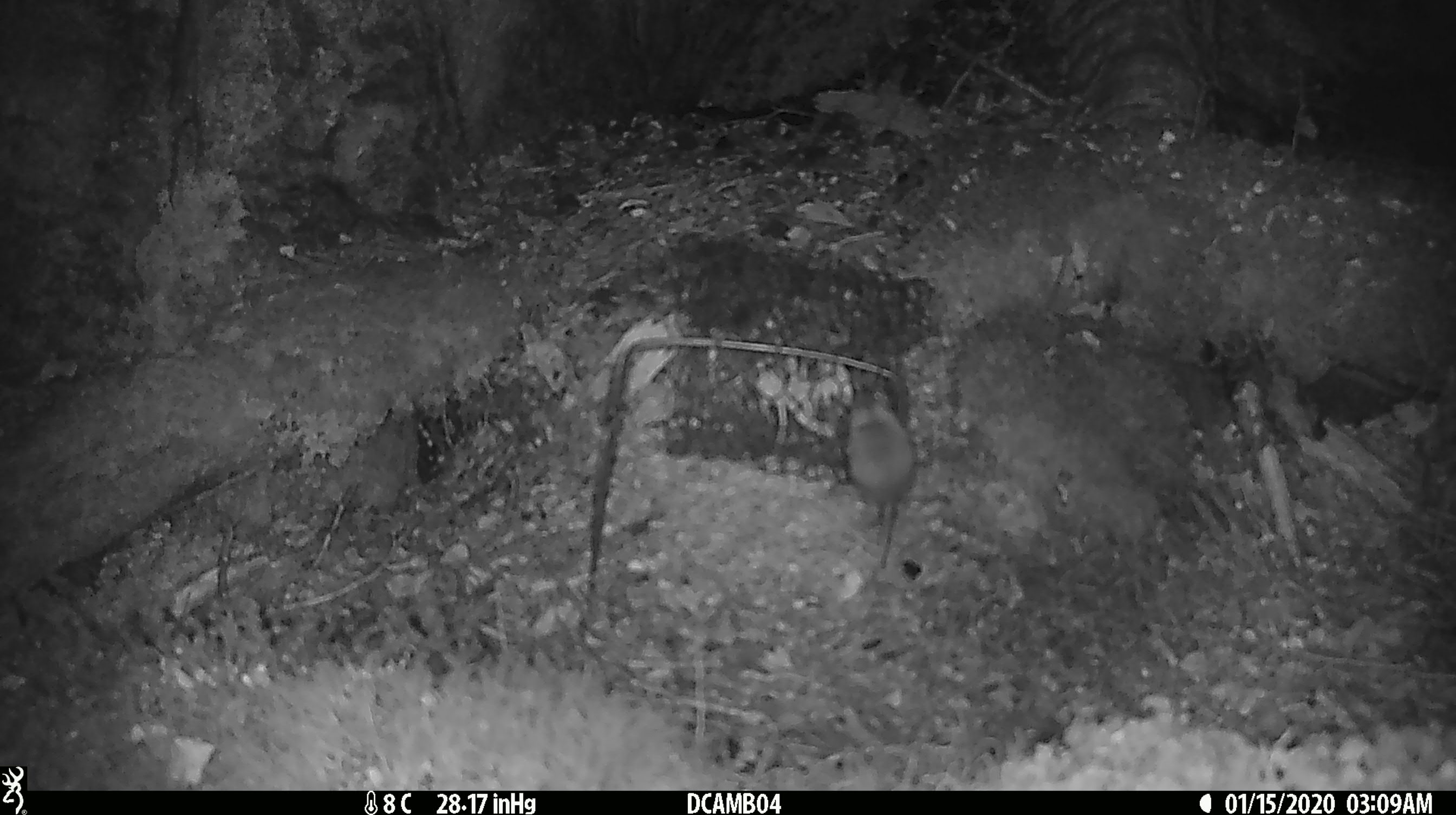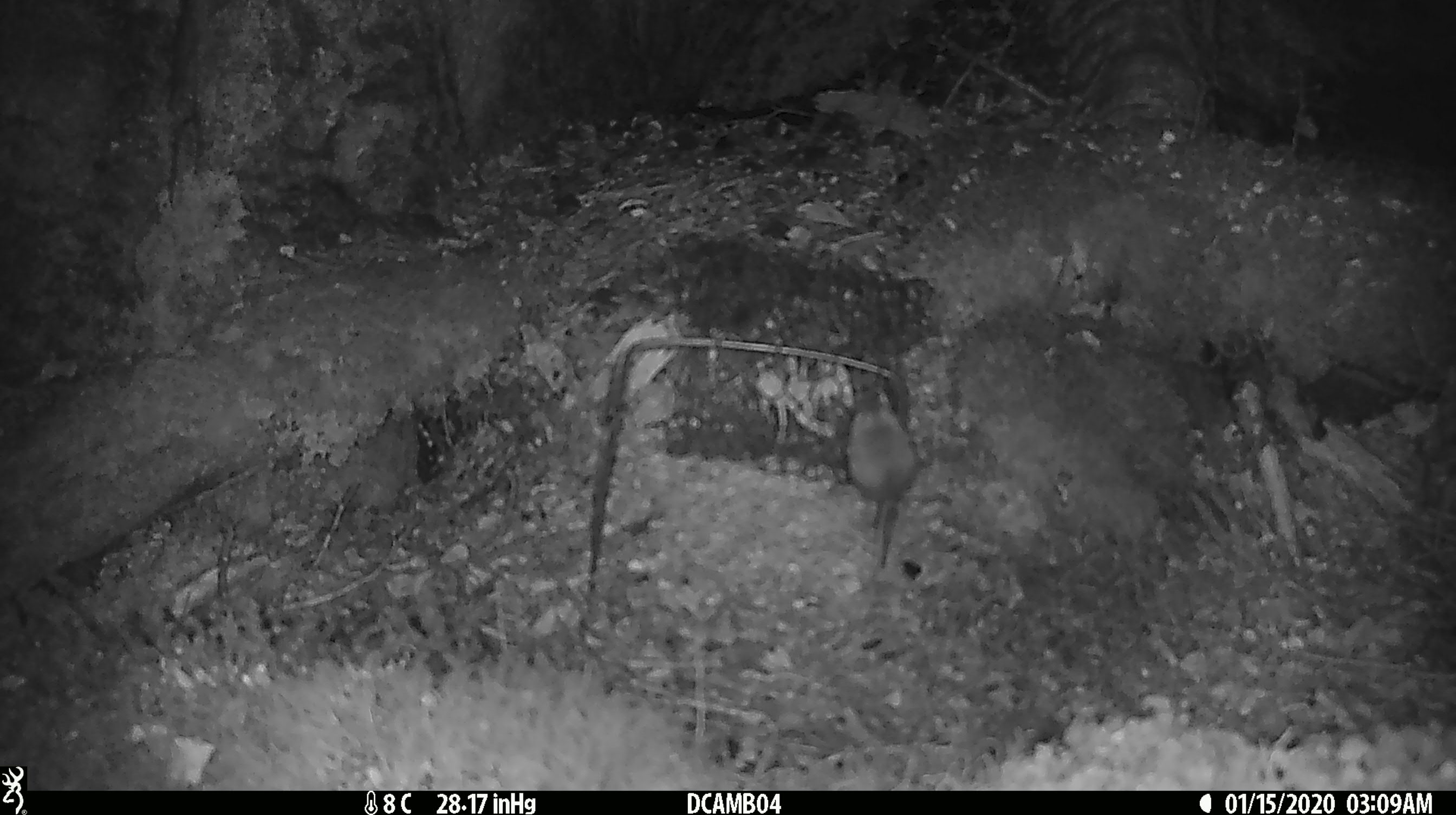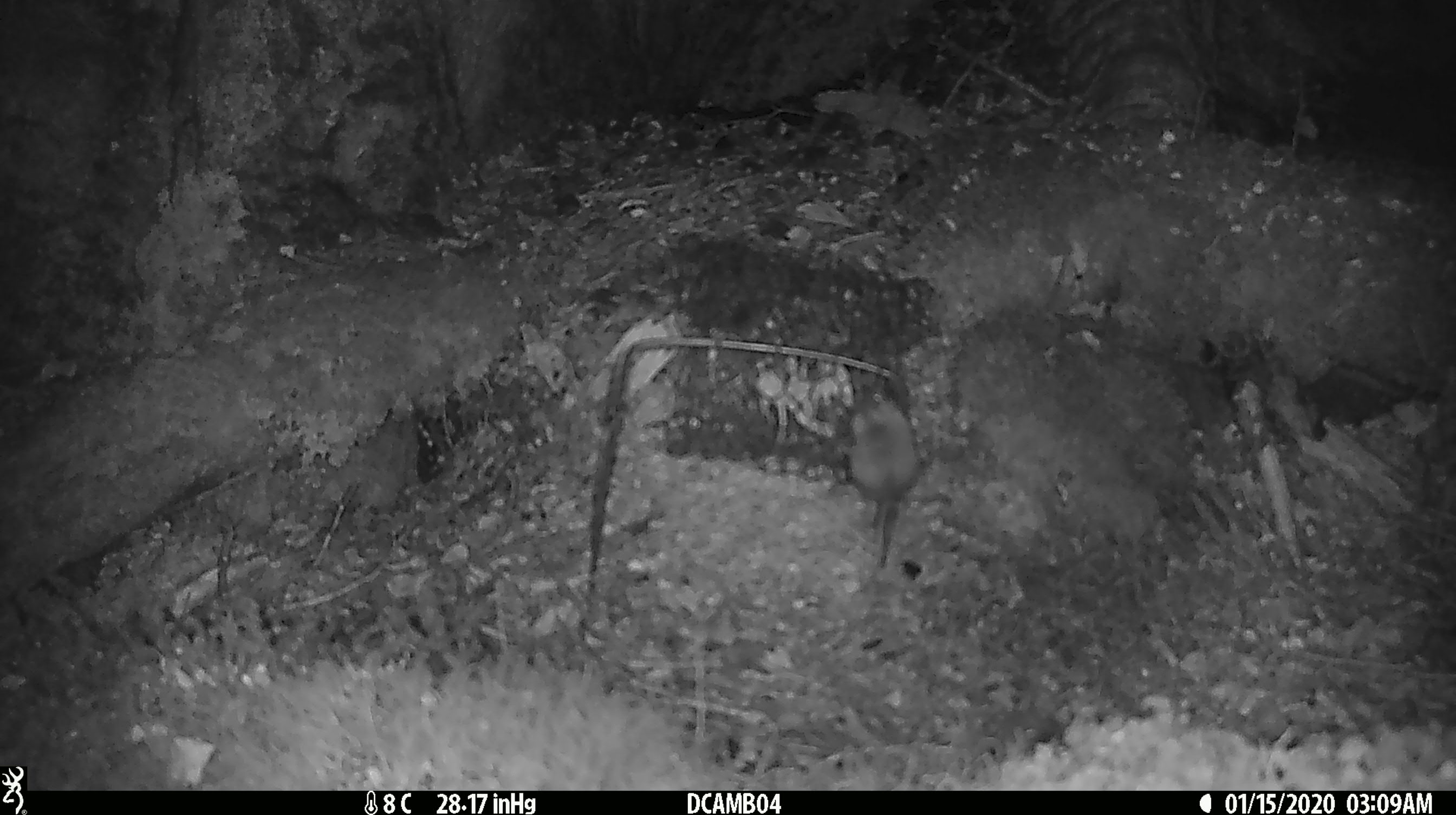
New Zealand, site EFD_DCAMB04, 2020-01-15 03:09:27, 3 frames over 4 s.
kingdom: Animalia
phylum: Chordata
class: Mammalia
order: Rodentia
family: Muridae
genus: Mus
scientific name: Mus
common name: mouse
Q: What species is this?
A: Mouse (Mus).